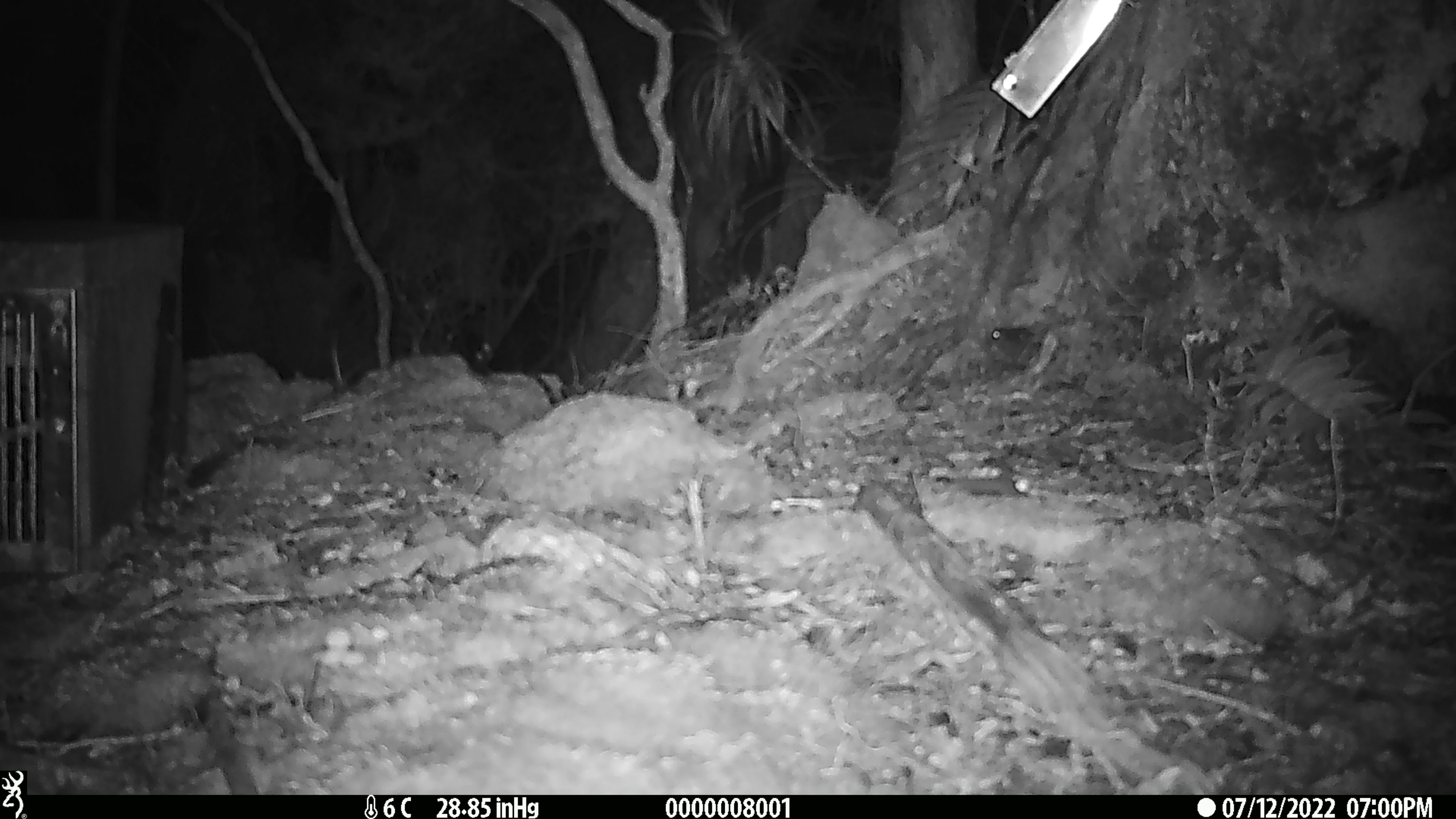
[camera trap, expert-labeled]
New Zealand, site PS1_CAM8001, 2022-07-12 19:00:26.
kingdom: Animalia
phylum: Chordata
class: Mammalia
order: Rodentia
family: Muridae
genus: Mus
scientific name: Mus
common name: mouse